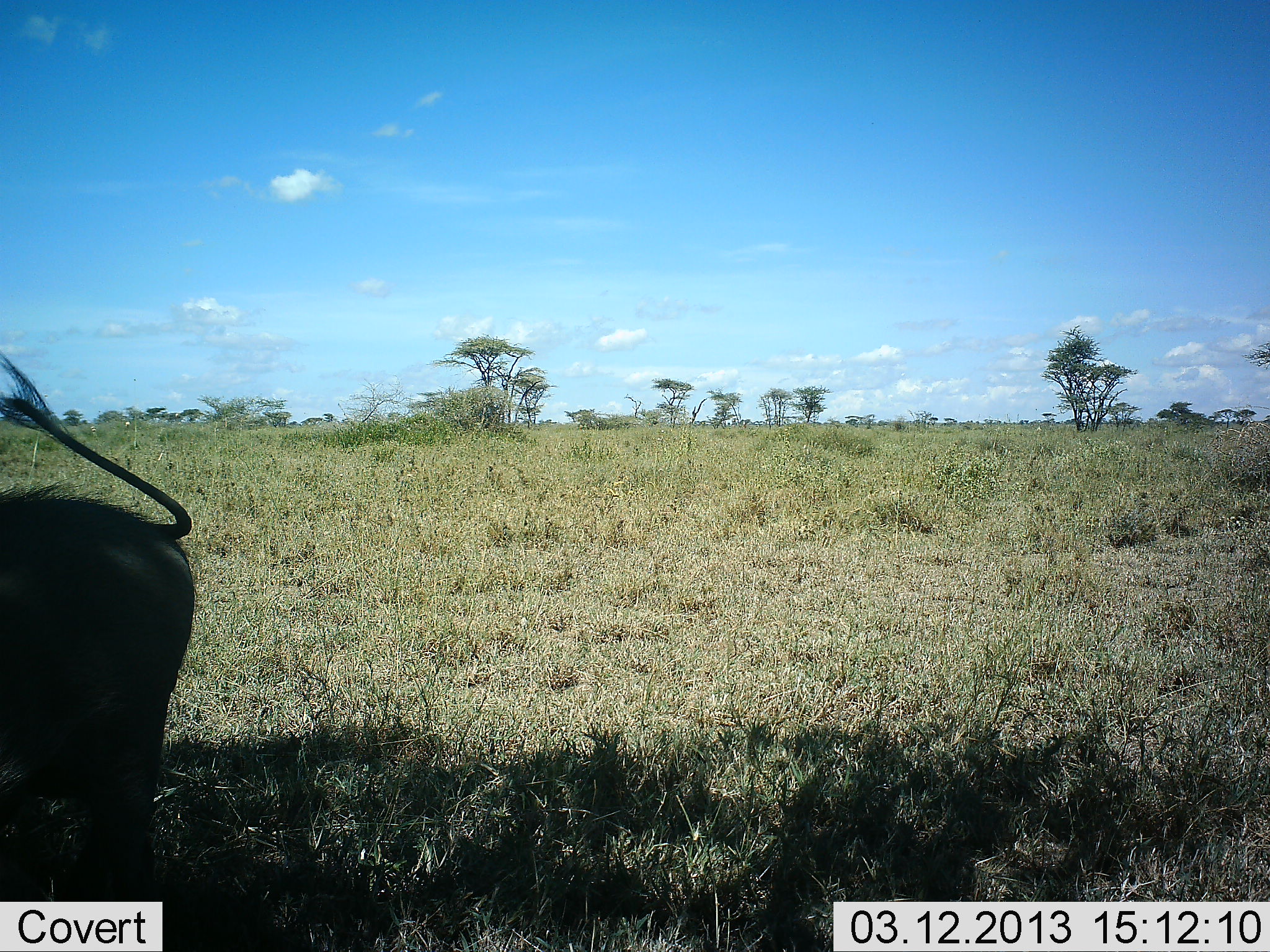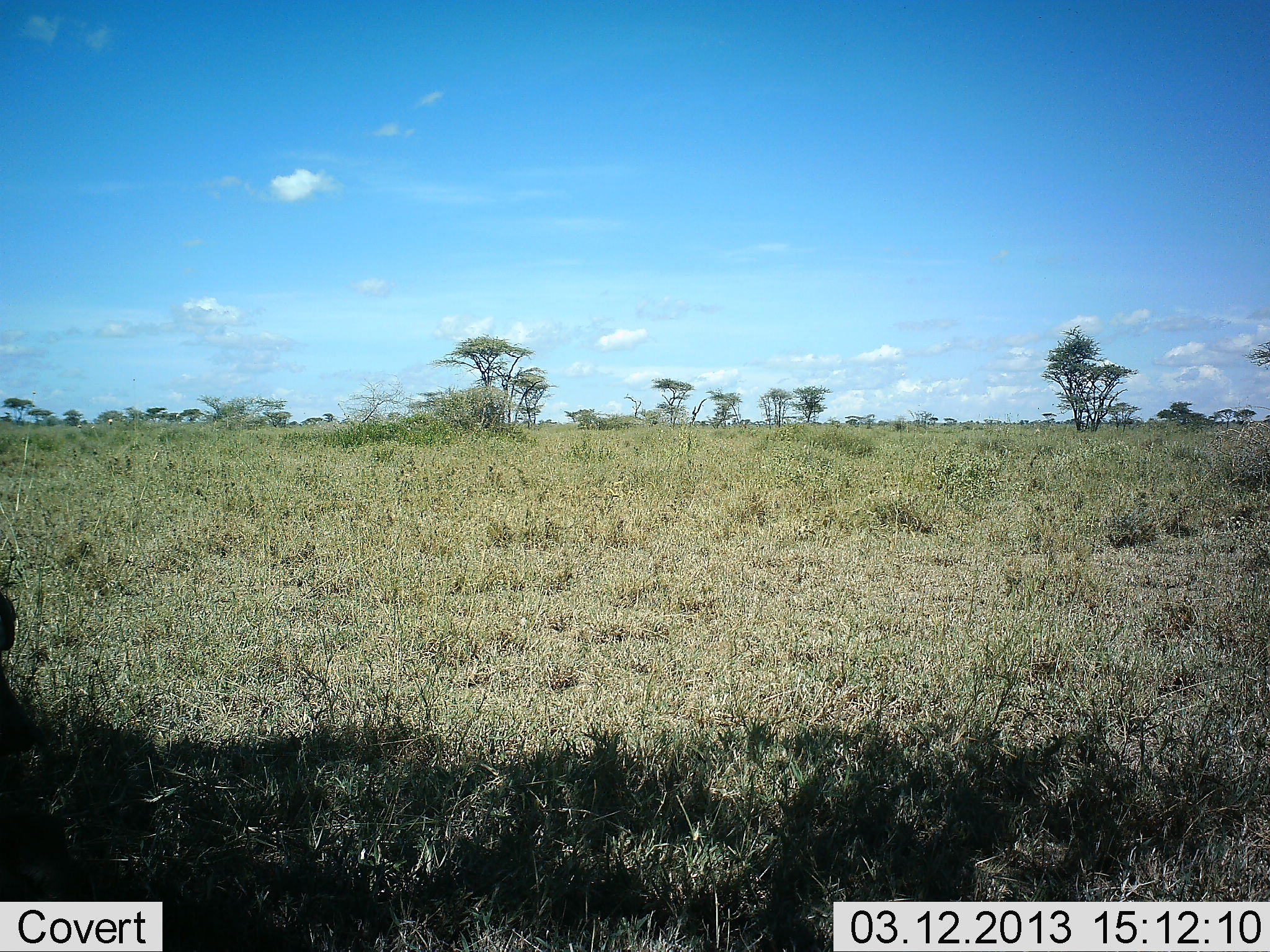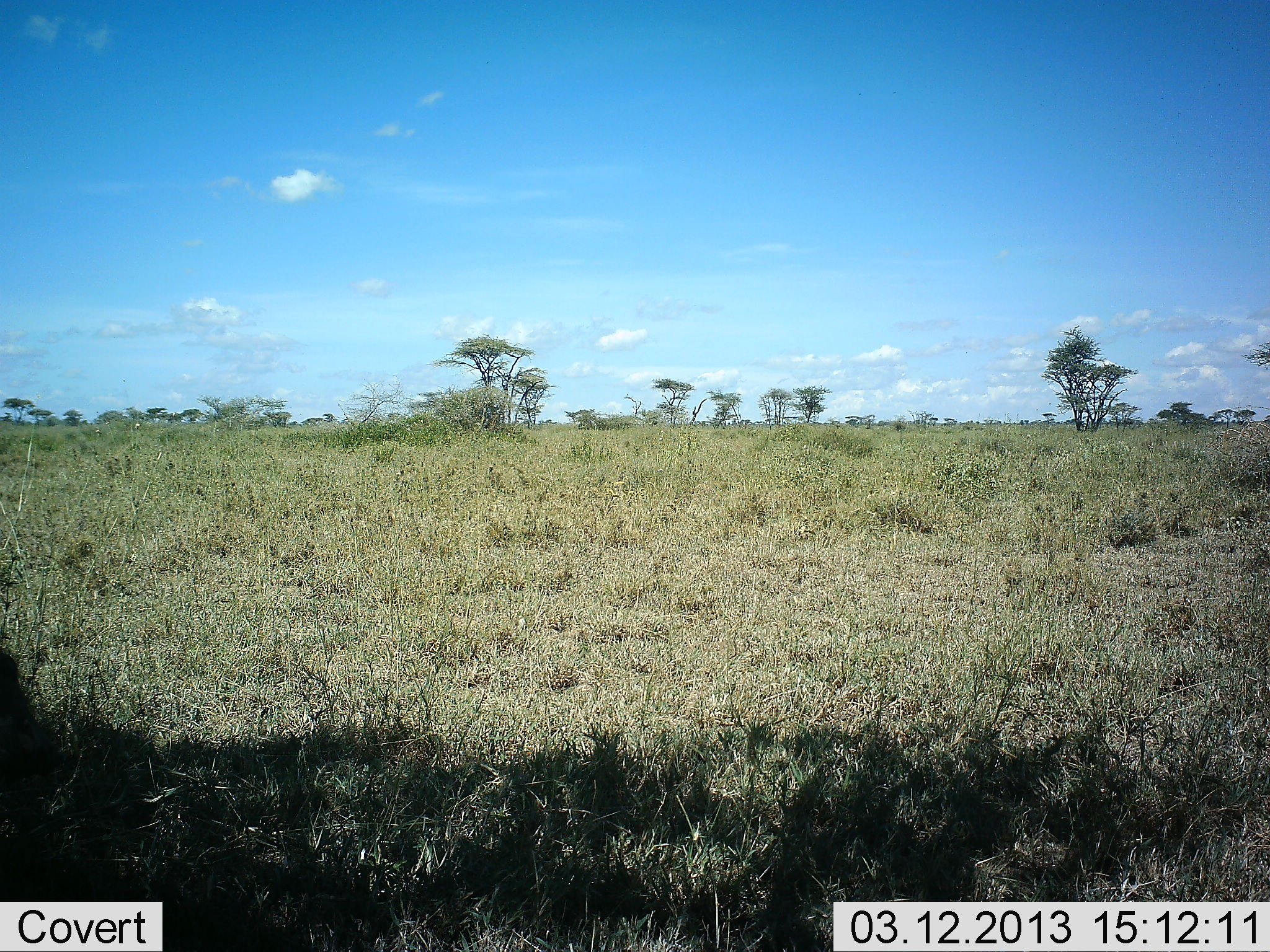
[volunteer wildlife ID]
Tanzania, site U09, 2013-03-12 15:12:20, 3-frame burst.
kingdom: Animalia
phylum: Chordata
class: Mammalia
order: Artiodactyla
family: Suidae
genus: Phacochoerus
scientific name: Phacochoerus africanus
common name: warthog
Warthog (Phacochoerus africanus), count 1. Behavior (volunteer vote fractions): standing 0%, resting 0%, moving 96%, interacting 0%. Young present (vote fraction): 0%. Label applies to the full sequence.